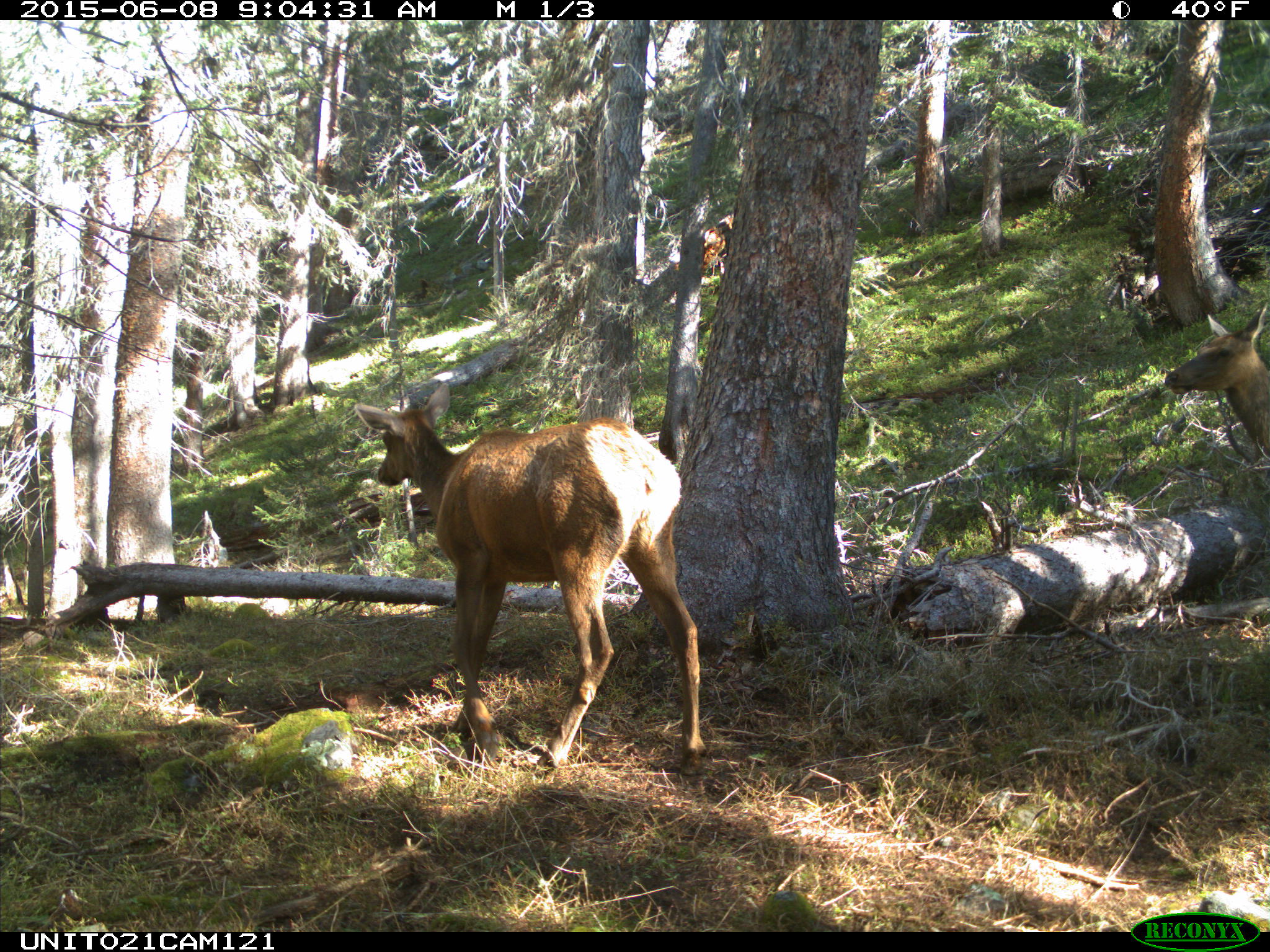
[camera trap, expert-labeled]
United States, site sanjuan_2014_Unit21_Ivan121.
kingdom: Animalia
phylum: Chordata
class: Mammalia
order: Artiodactyla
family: Cervidae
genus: Cervus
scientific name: Cervus elaphus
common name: red deer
Cervus elaphus (red deer).